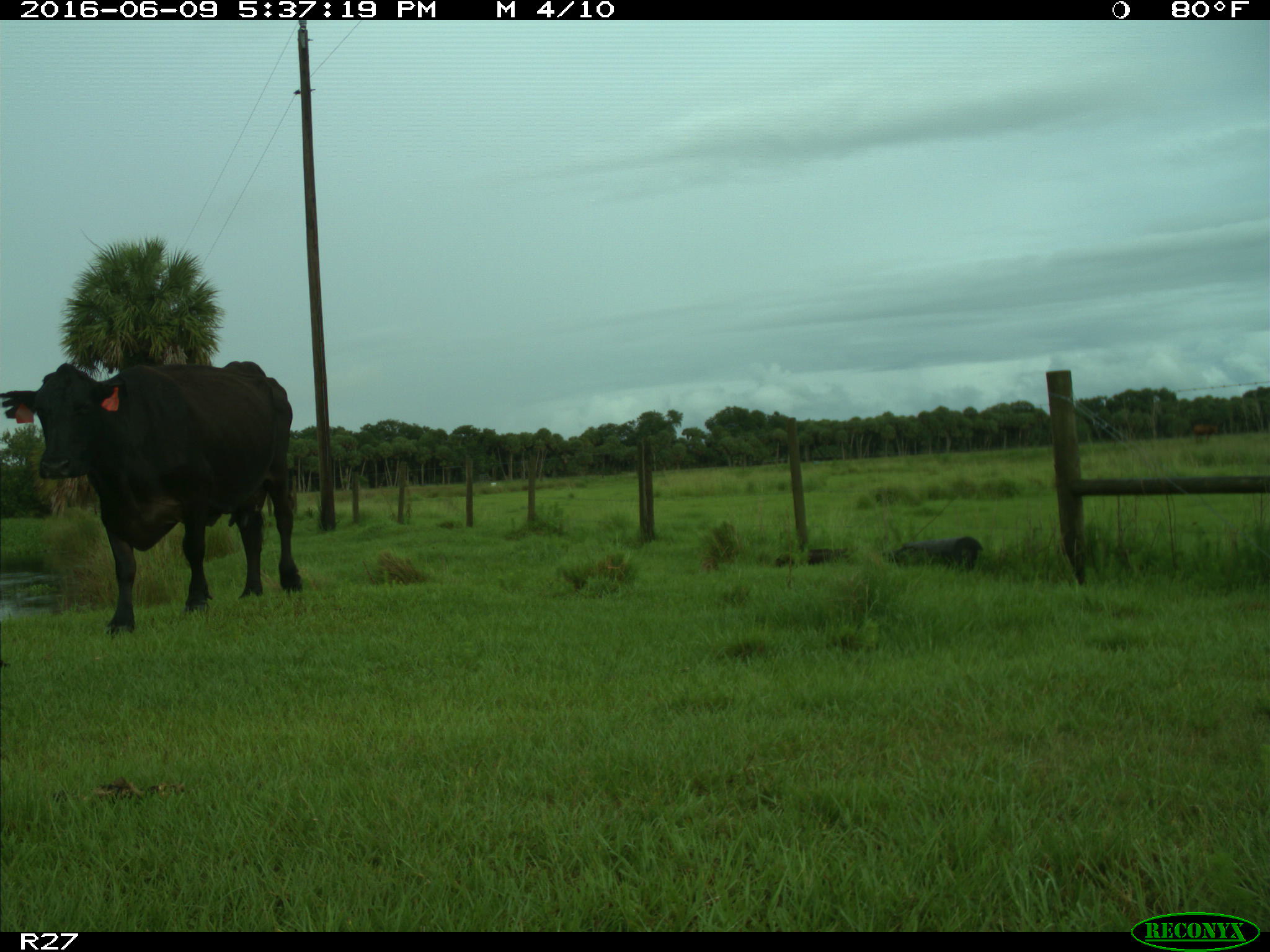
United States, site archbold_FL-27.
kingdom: Animalia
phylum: Chordata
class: Mammalia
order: Artiodactyla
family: Bovidae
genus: Bos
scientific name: Bos taurus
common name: domestic cow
Bos taurus (domestic cow).